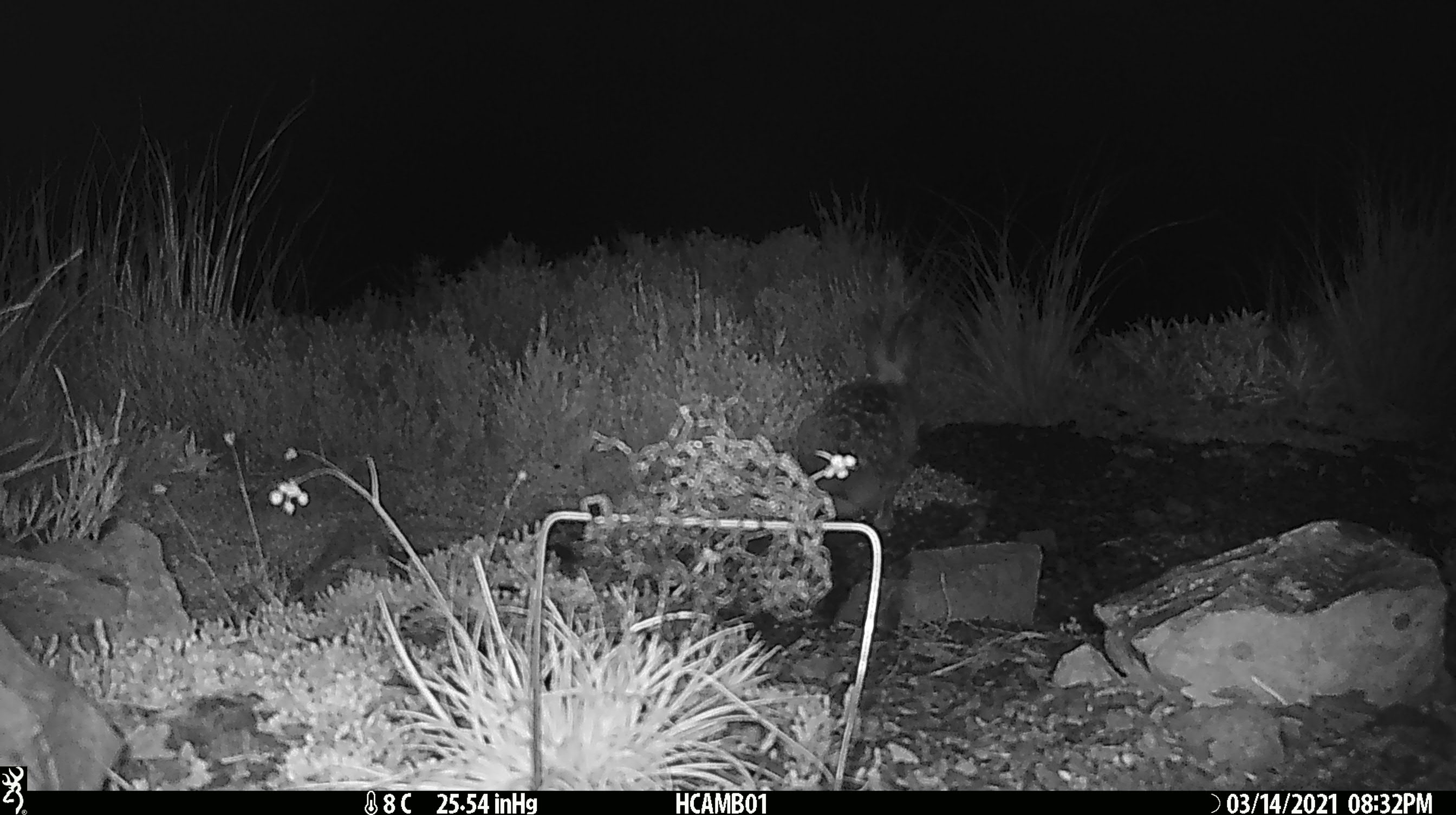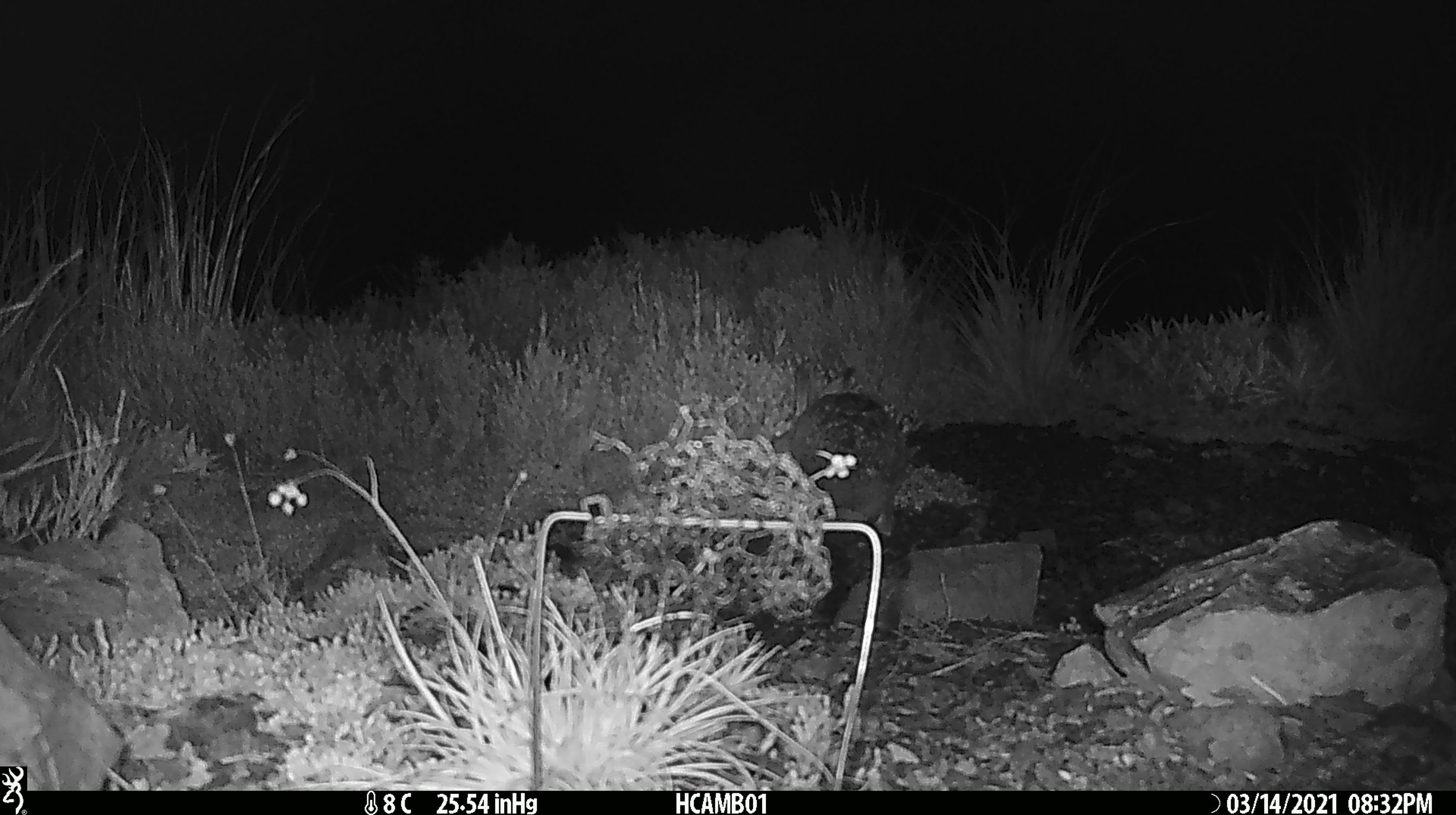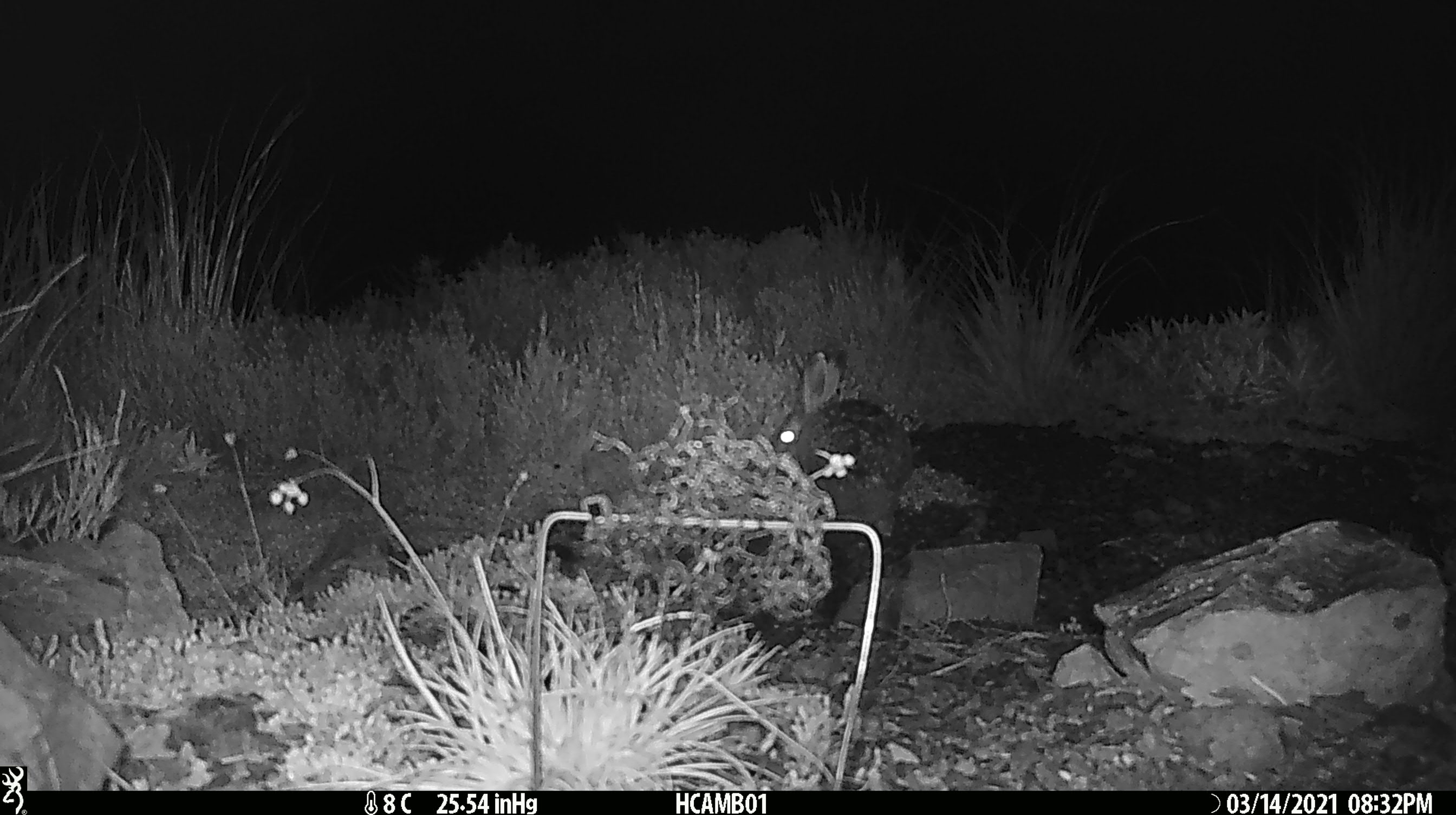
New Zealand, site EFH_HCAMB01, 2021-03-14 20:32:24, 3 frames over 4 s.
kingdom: Animalia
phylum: Chordata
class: Mammalia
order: Lagomorpha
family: Leporidae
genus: Lepus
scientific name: Lepus europaeus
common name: brown hare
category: hare